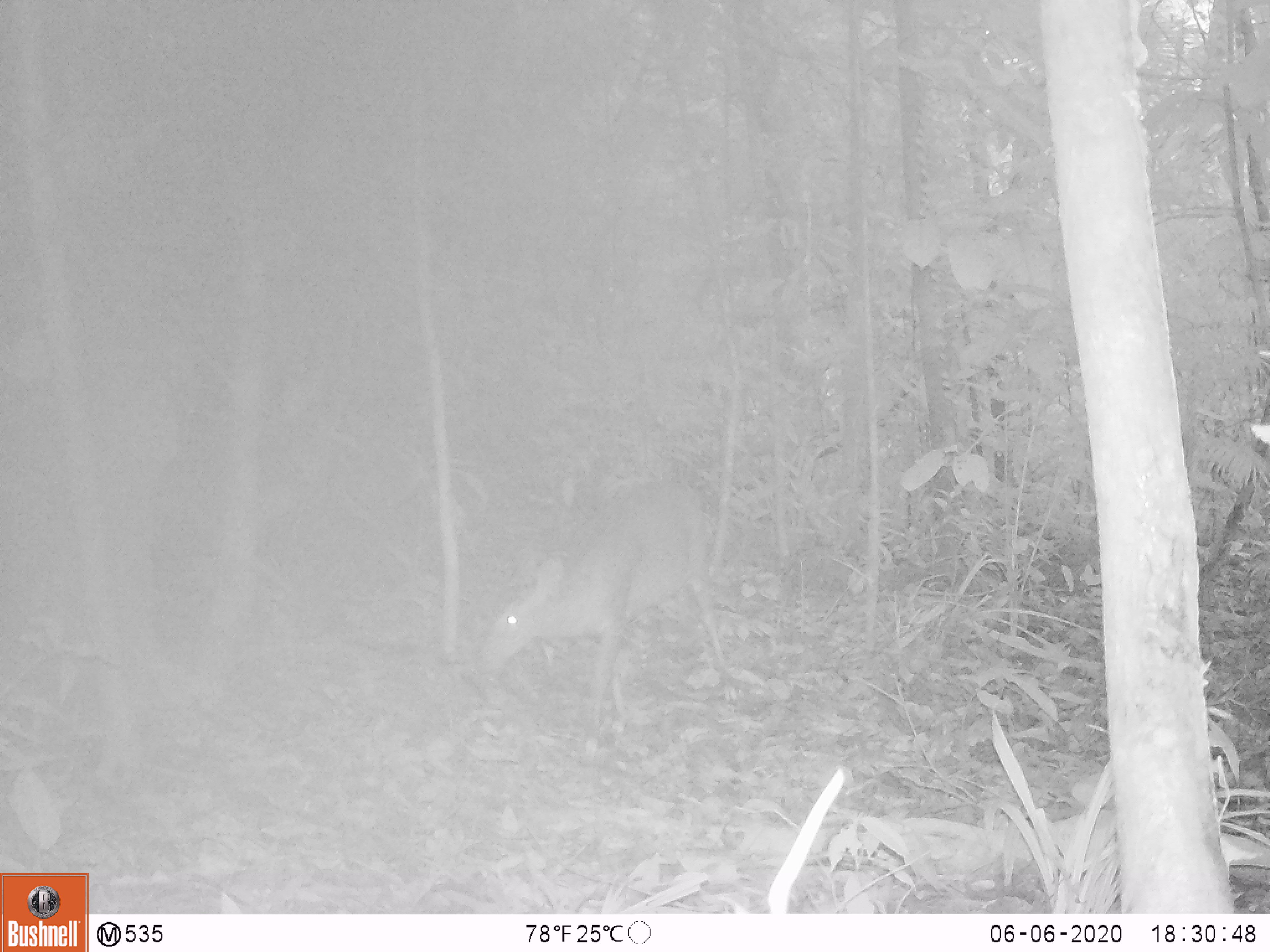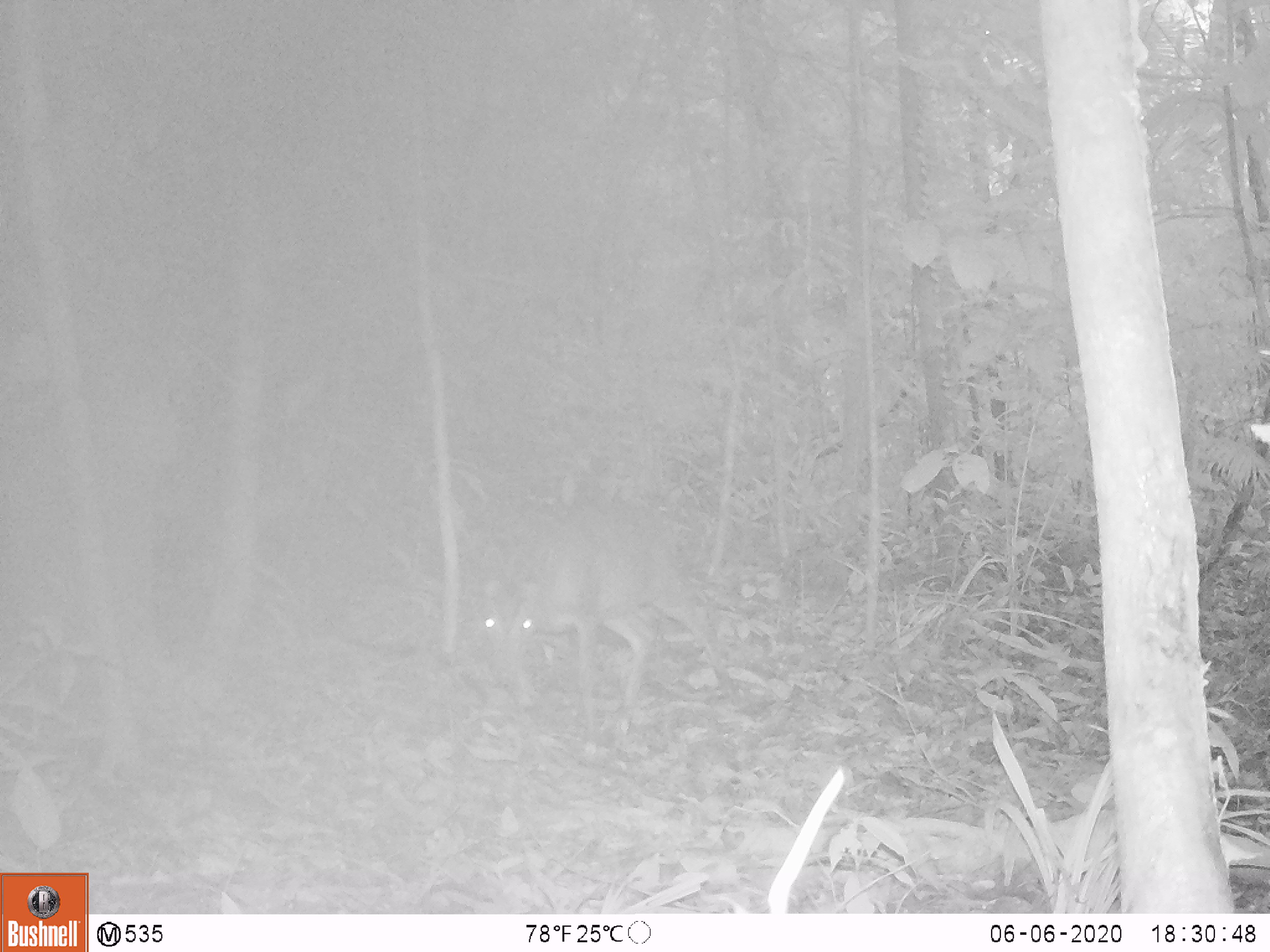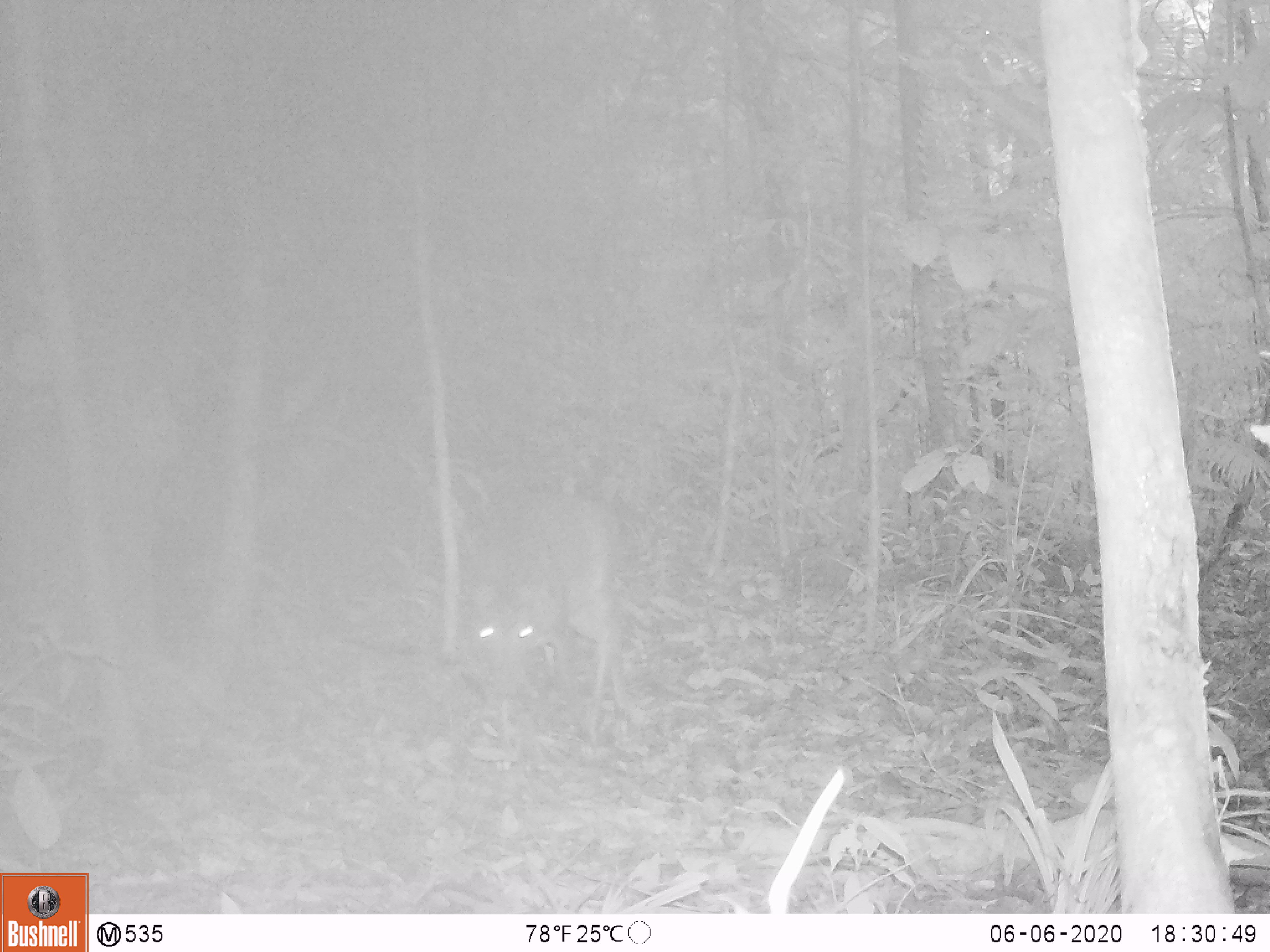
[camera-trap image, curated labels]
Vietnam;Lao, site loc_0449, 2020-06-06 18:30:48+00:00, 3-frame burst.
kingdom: Animalia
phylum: Chordata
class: Mammalia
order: Artiodactyla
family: Cervidae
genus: Muntiacus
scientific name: Muntiacus vuquangensis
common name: large-antlered muntjac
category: large antlered muntjac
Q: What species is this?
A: Large antlered muntjac (large-antlered muntjac) (Muntiacus vuquangensis).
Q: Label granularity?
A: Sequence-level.